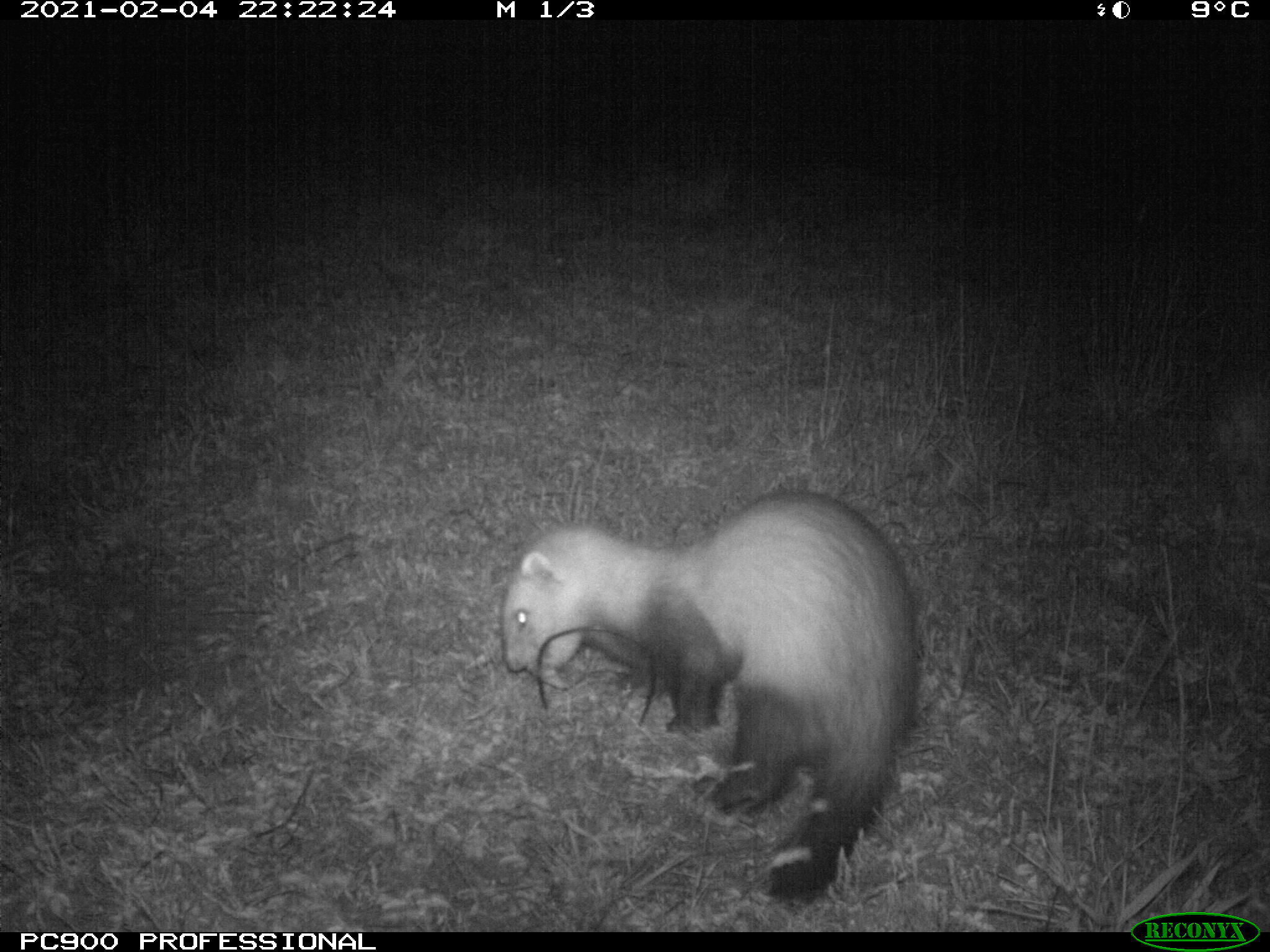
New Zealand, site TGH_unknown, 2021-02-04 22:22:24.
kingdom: Animalia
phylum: Chordata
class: Mammalia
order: Carnivora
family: Mustelidae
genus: Mustela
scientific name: Mustela furo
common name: ferret